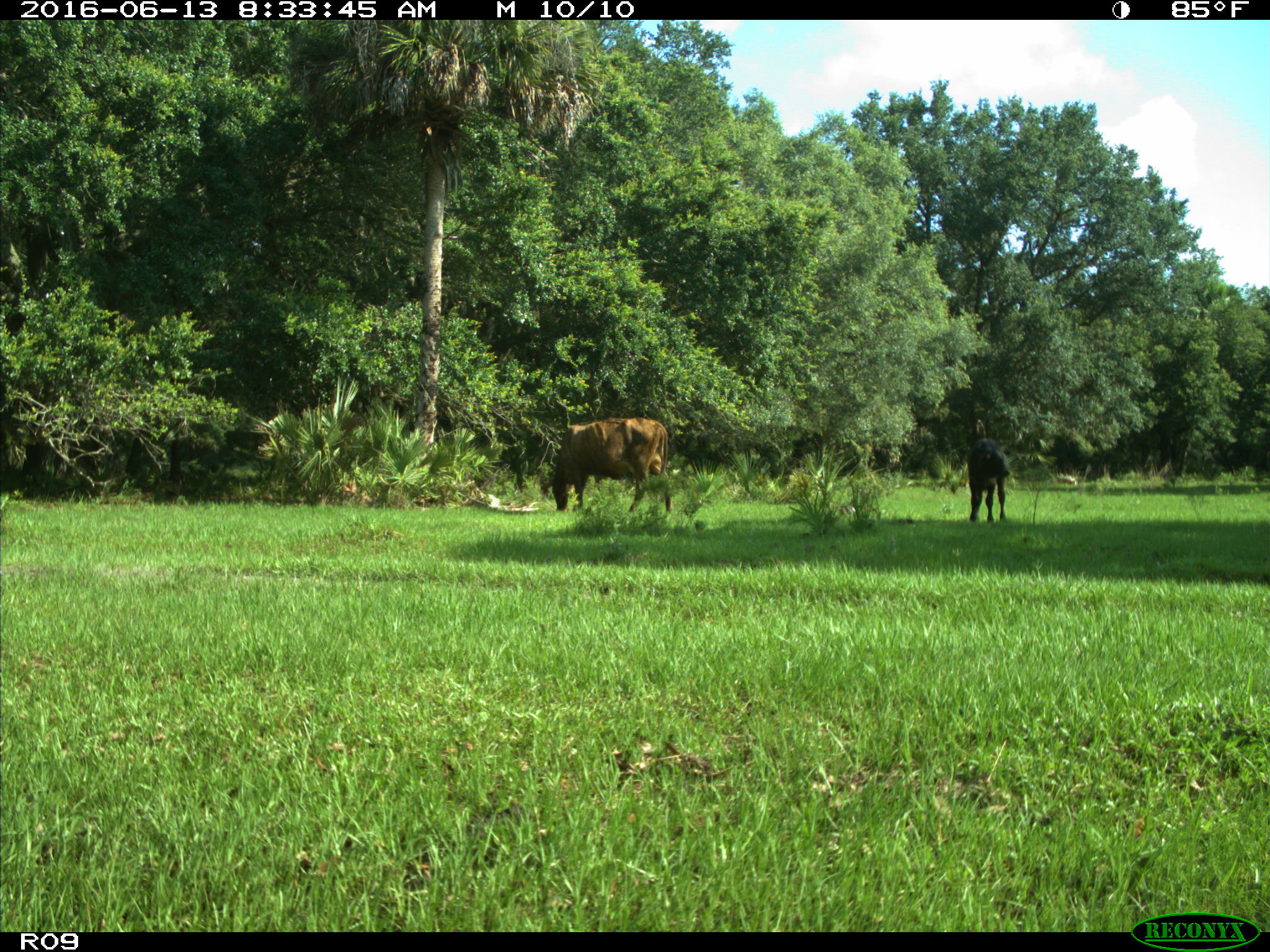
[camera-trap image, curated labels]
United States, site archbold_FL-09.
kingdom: Animalia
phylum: Chordata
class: Mammalia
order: Artiodactyla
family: Bovidae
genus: Bos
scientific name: Bos taurus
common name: domestic cow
Bos taurus (domestic cow).